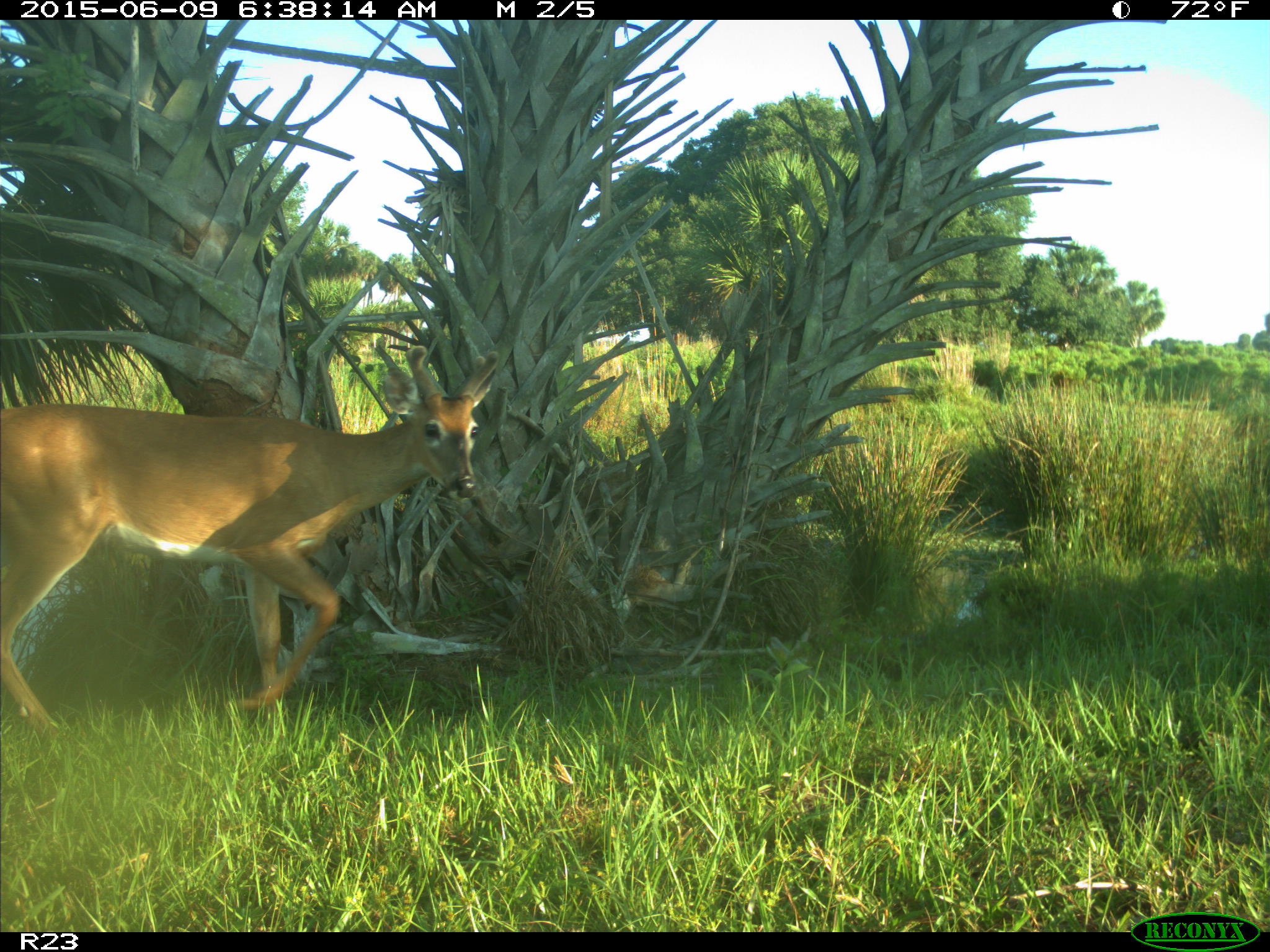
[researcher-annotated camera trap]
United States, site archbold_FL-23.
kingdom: Animalia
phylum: Chordata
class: Mammalia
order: Artiodactyla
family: Bovidae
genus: Bos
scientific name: Bos taurus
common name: domestic cow